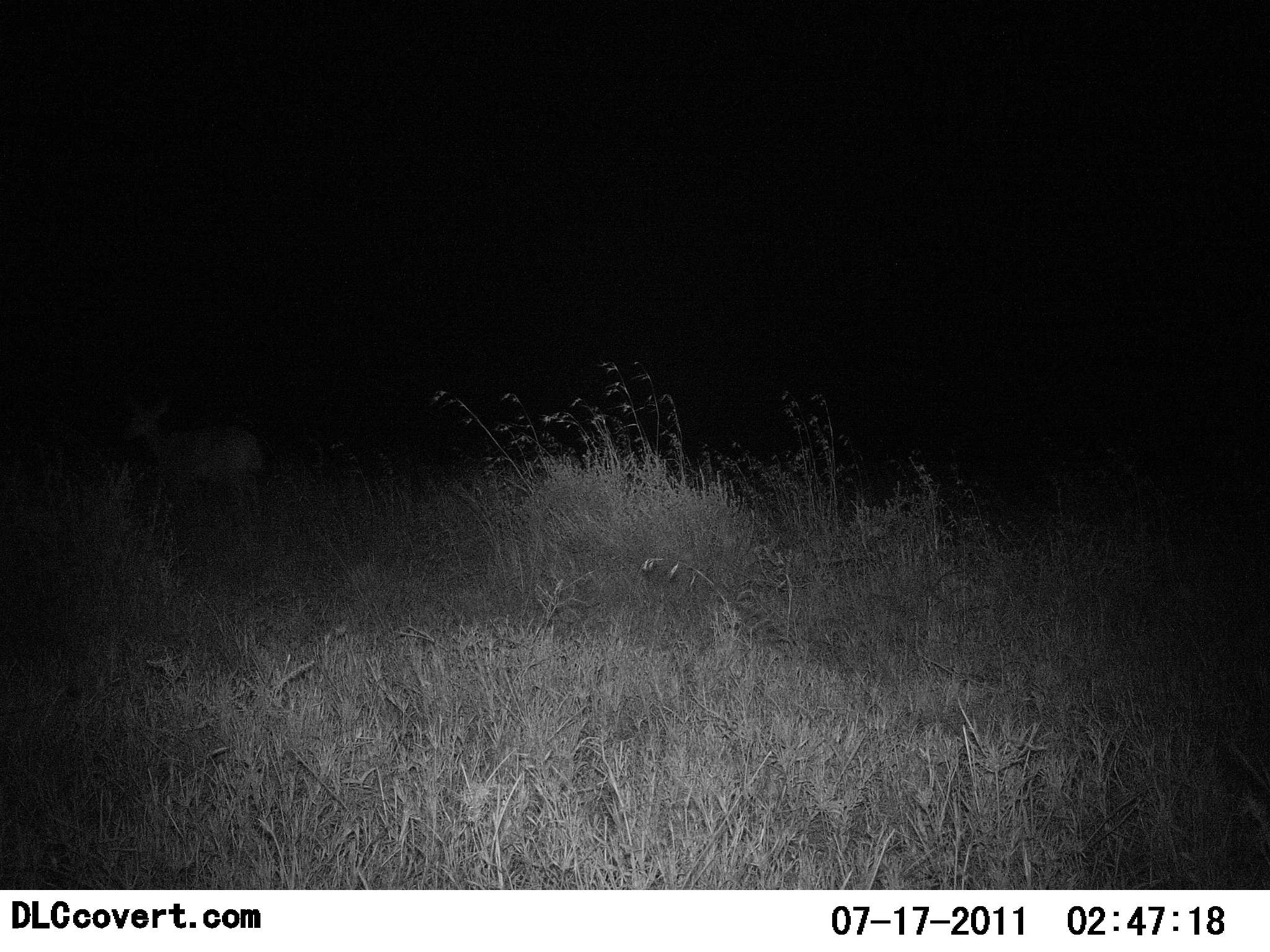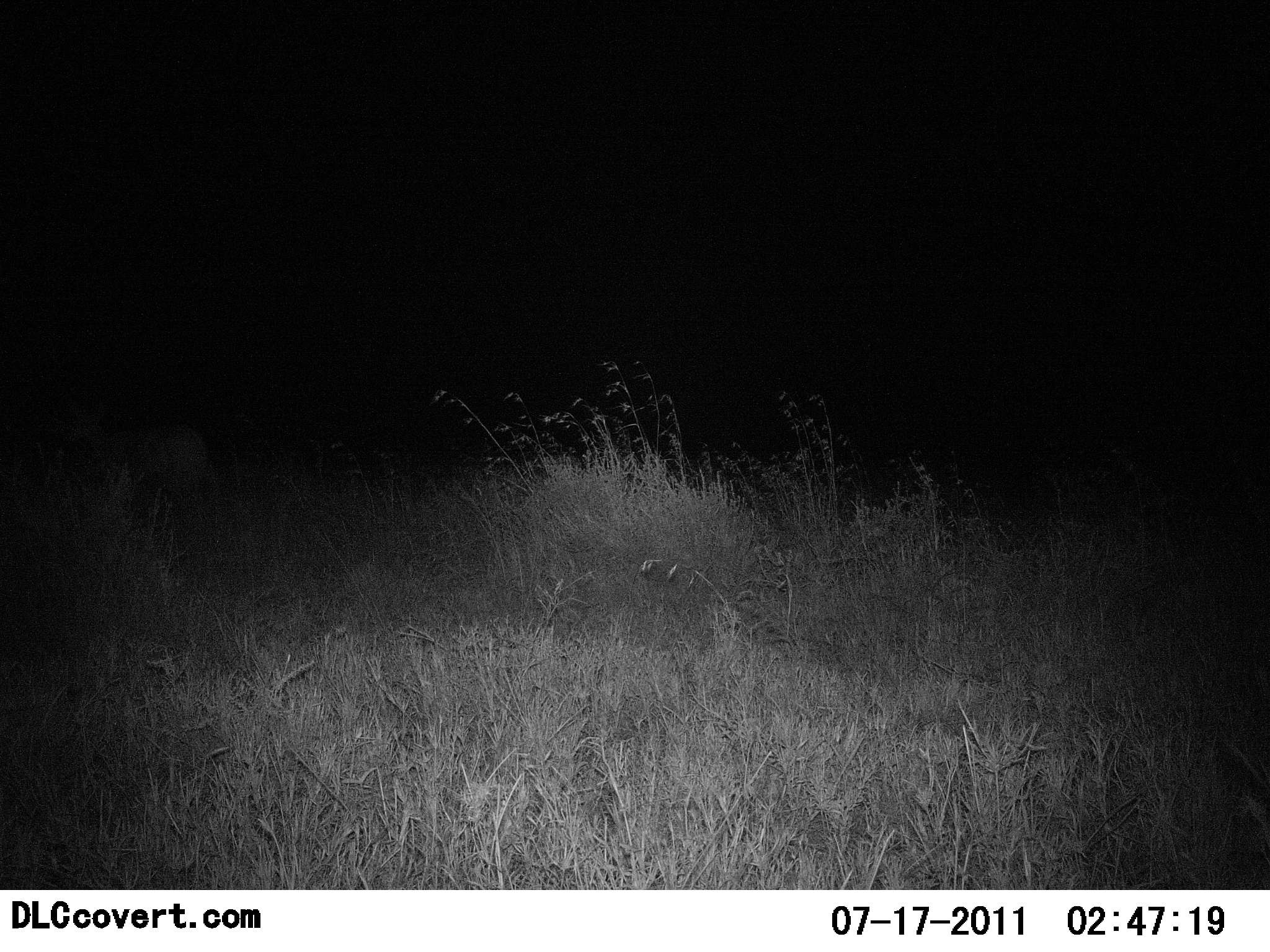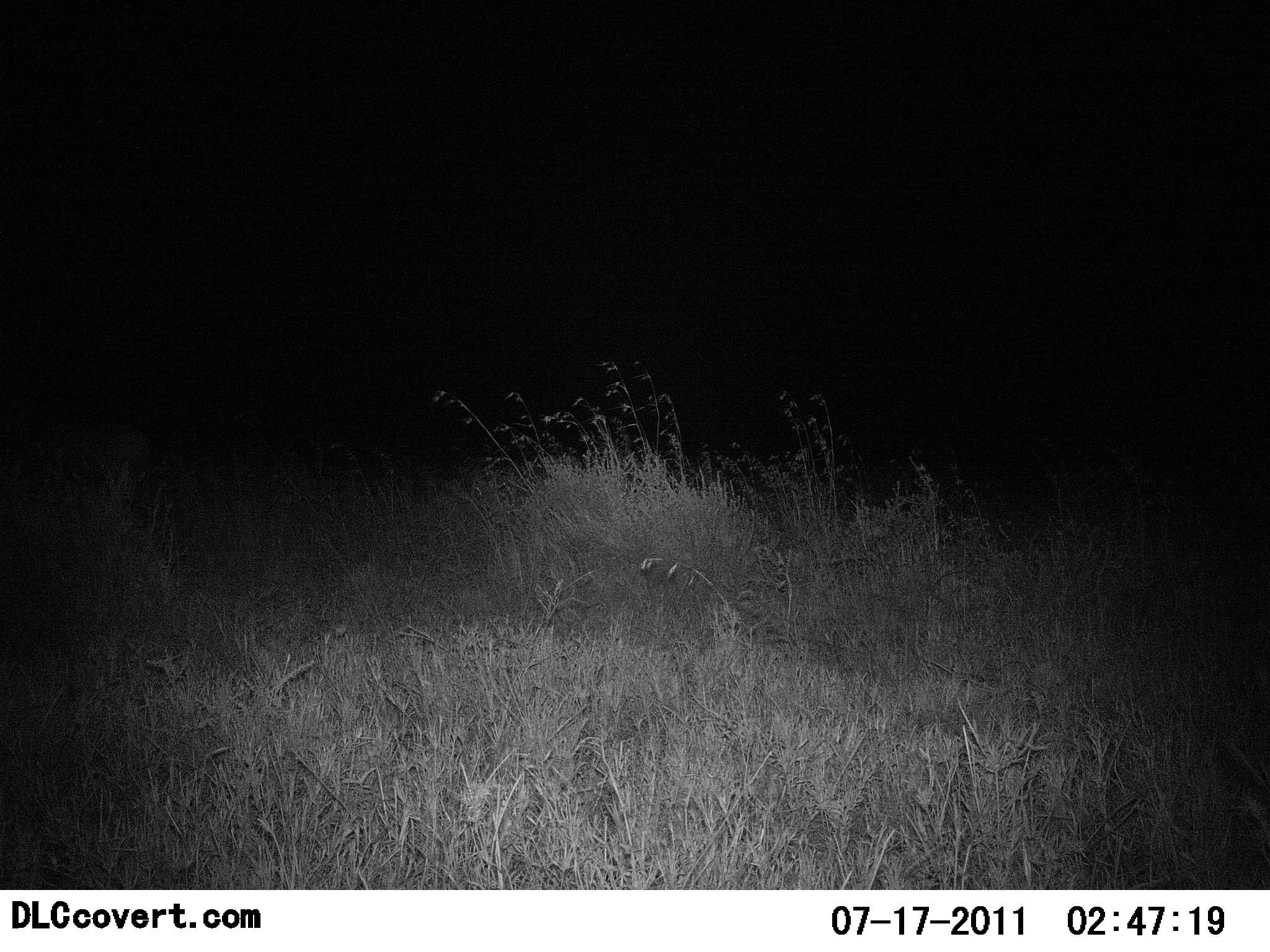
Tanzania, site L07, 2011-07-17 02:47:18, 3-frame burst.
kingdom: Animalia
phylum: Chordata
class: Mammalia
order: Artiodactyla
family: Bovidae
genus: Redunca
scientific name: Redunca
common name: reedbuck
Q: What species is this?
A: Reedbuck (Redunca).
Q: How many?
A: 1.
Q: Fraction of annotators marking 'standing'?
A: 40%.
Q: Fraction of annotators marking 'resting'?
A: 0%.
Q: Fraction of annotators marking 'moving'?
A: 60%.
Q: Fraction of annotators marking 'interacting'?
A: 0%.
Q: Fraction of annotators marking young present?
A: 0%.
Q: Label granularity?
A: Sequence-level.